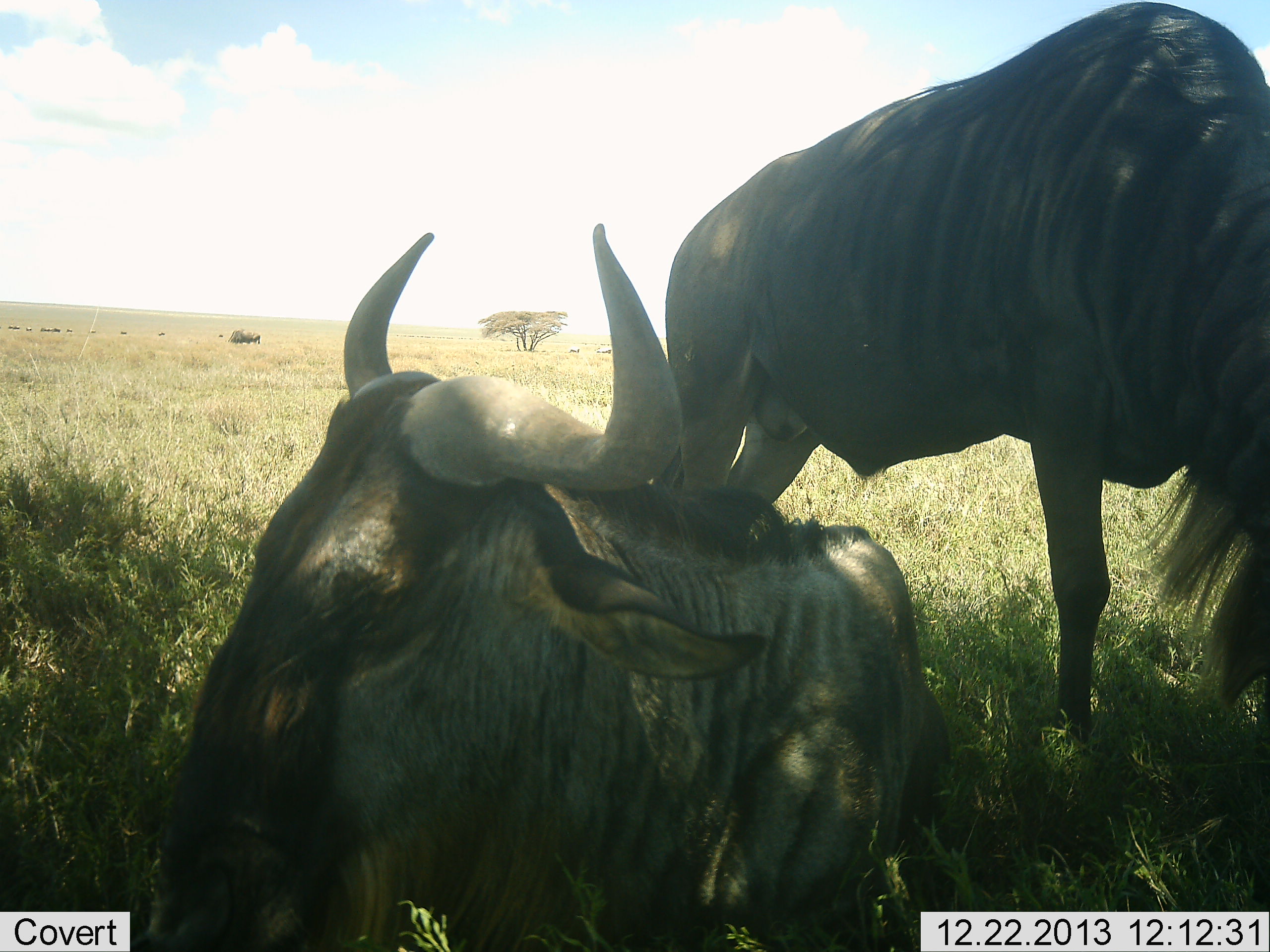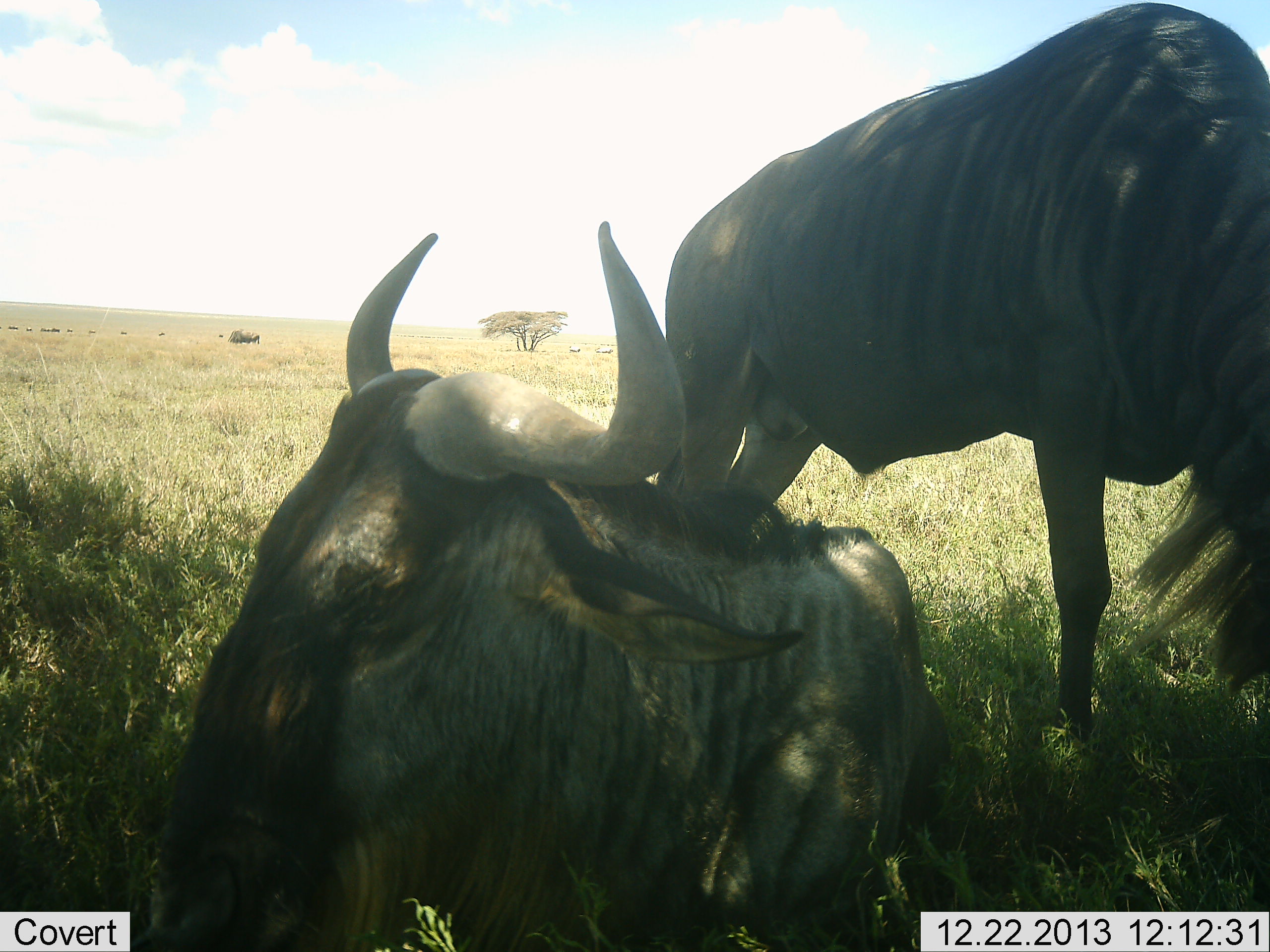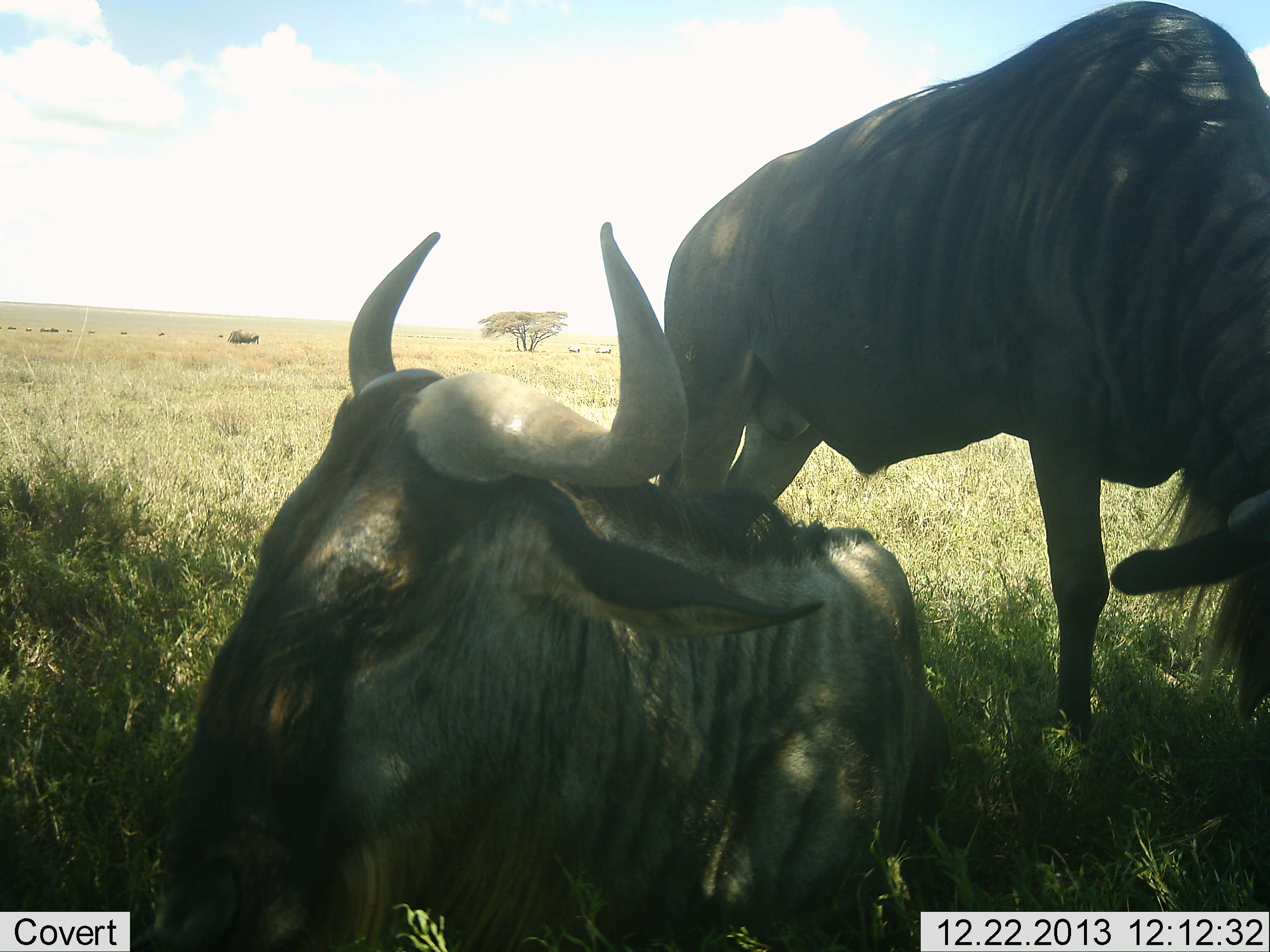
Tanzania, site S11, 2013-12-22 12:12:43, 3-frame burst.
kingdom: Animalia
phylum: Chordata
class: Mammalia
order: Artiodactyla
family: Bovidae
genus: Connochaetes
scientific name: Connochaetes taurinus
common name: blue wildebeest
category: wildebeest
Wildebeest (blue wildebeest) (Connochaetes taurinus), count 2. Behavior (volunteer vote fractions): standing 61%, resting 95%, moving 0%, interacting 0%. Young present (vote fraction): 0%. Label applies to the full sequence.